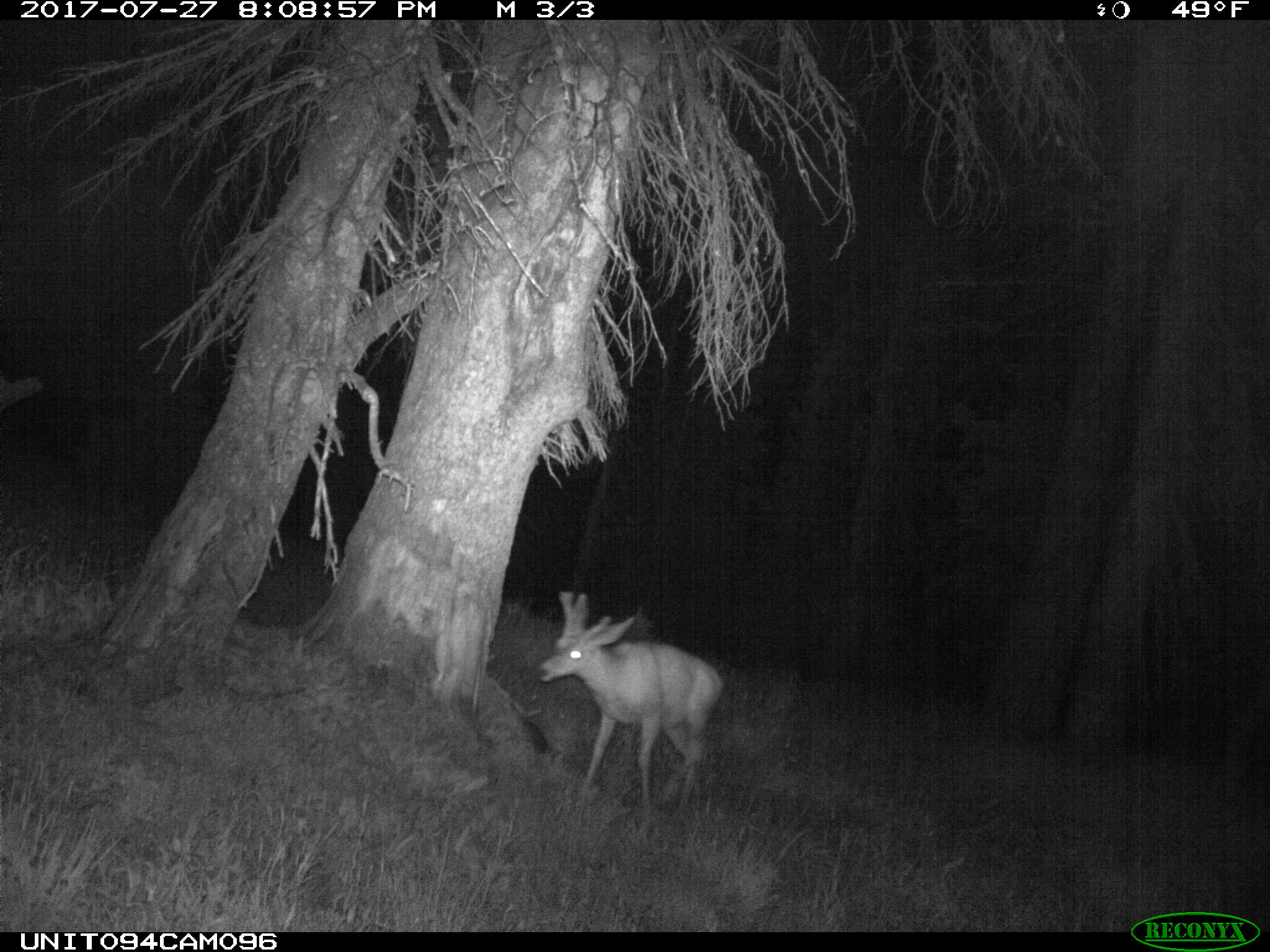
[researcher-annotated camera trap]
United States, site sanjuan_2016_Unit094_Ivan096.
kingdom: Animalia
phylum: Chordata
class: Mammalia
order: Artiodactyla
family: Cervidae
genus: Odocoileus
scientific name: Odocoileus hemionus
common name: mule deer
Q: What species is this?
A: Odocoileus hemionus (mule deer).